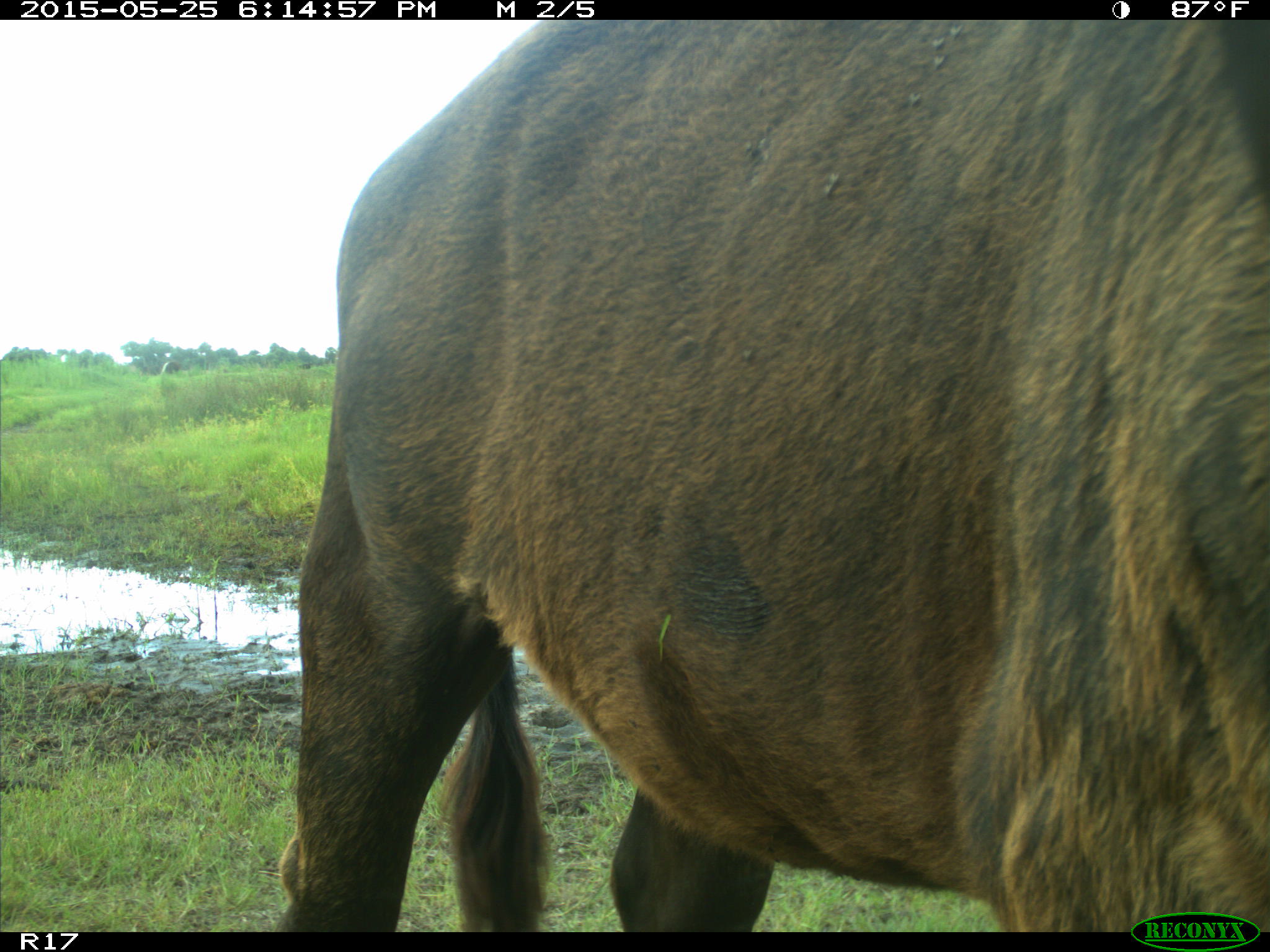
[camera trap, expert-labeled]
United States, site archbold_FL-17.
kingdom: Animalia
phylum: Chordata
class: Mammalia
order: Artiodactyla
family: Bovidae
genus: Bos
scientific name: Bos taurus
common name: domestic cow